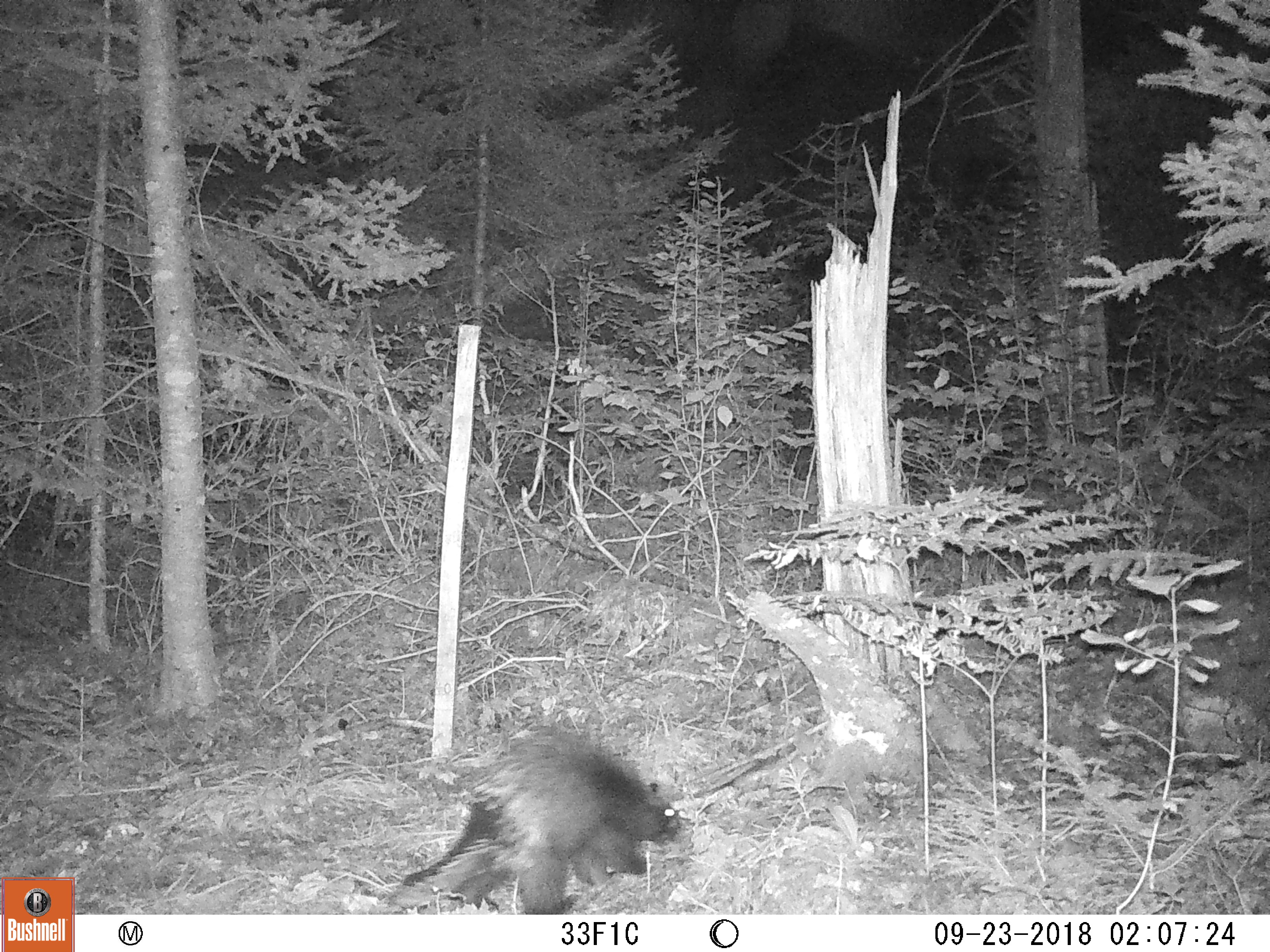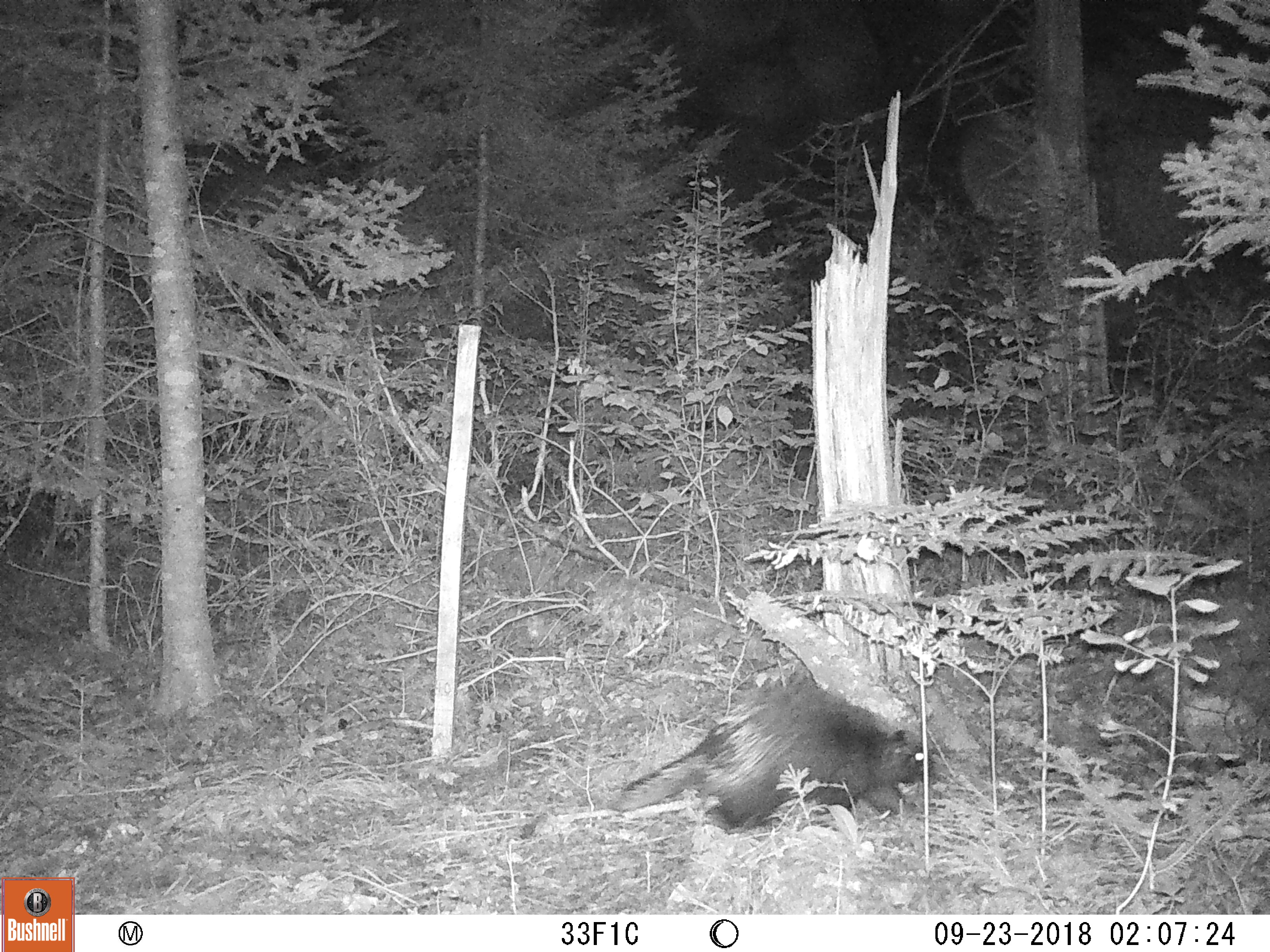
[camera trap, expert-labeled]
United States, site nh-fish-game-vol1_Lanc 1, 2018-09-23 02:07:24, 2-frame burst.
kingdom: Animalia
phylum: Chordata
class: Mammalia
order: Rodentia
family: Erethizontidae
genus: Erethizon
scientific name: Erethizon dorsatum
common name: porcupine